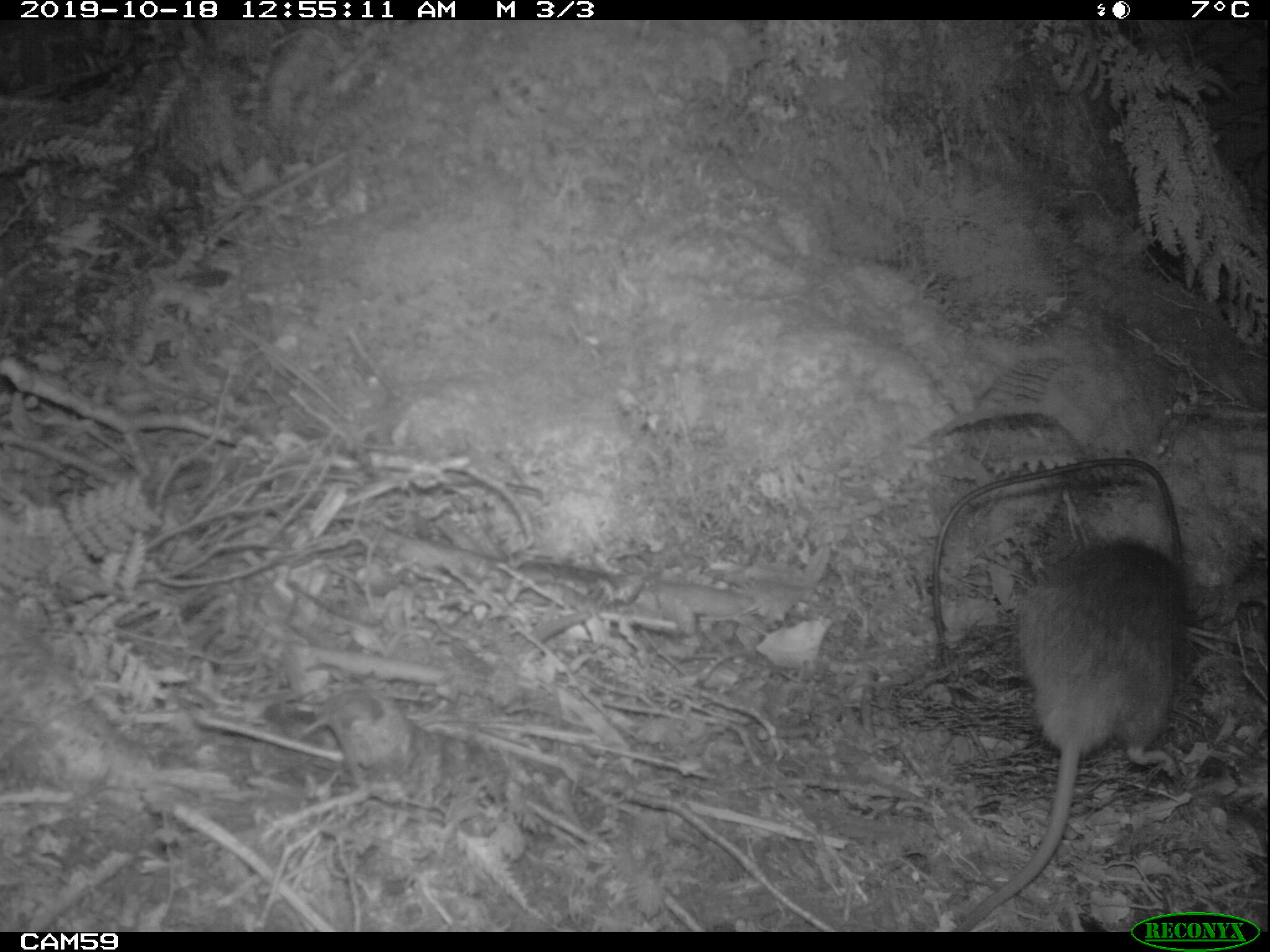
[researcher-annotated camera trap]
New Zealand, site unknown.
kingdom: Animalia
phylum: Chordata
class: Mammalia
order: Rodentia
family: Muridae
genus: Rattus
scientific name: Rattus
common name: rat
Rat (Rattus).